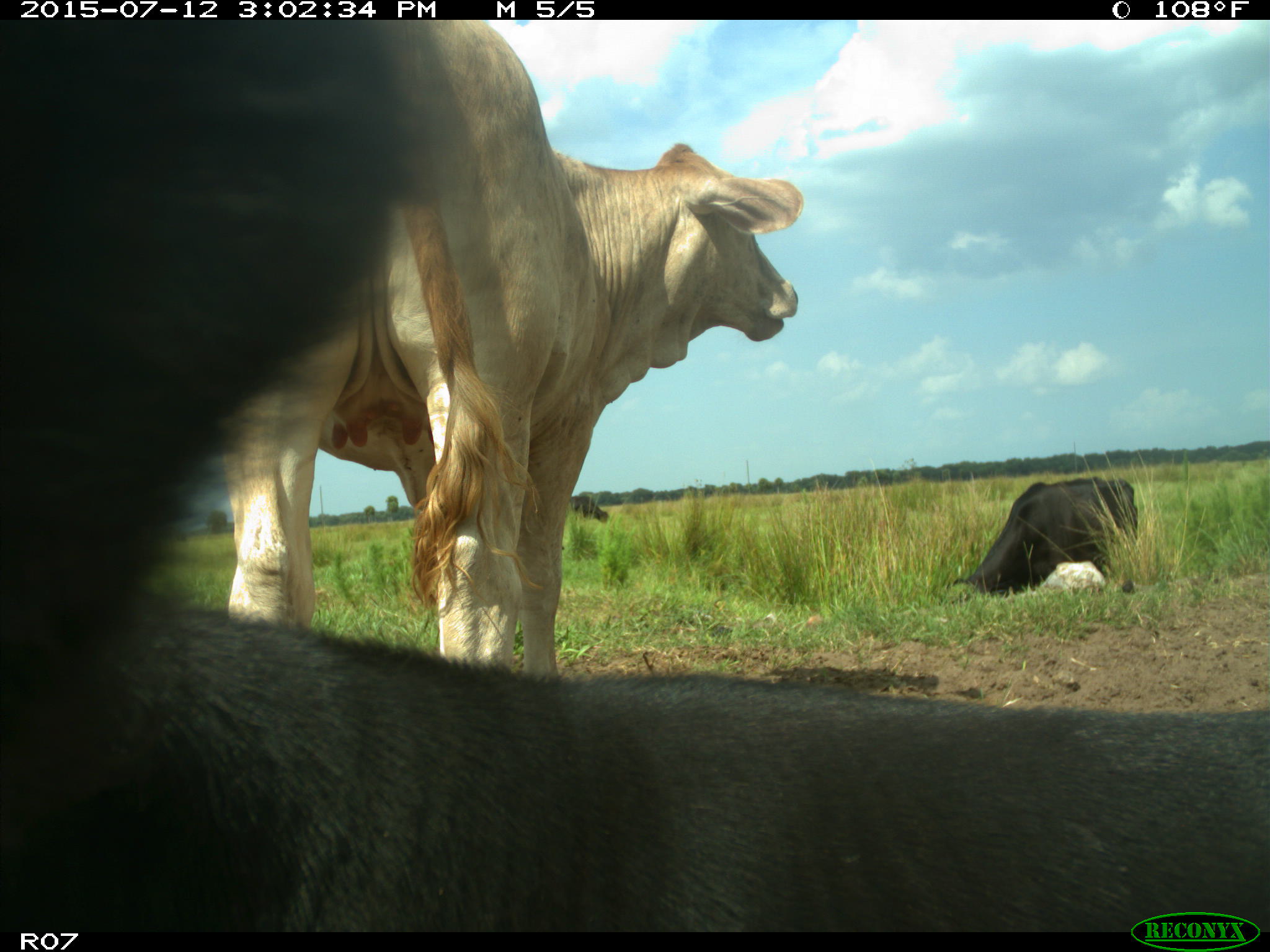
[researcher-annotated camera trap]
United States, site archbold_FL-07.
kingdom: Animalia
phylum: Chordata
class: Mammalia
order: Artiodactyla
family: Bovidae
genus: Bos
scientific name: Bos taurus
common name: domestic cow